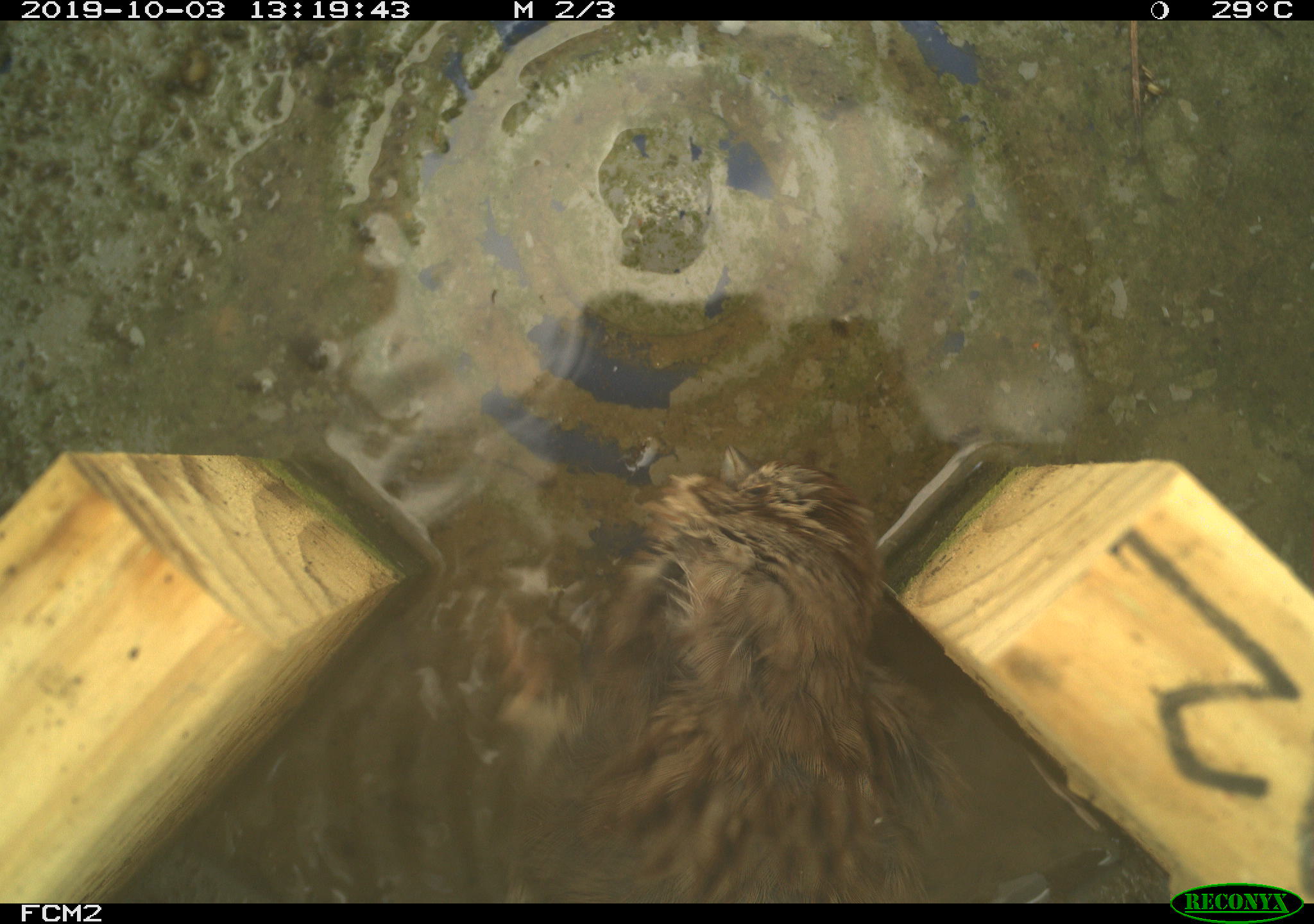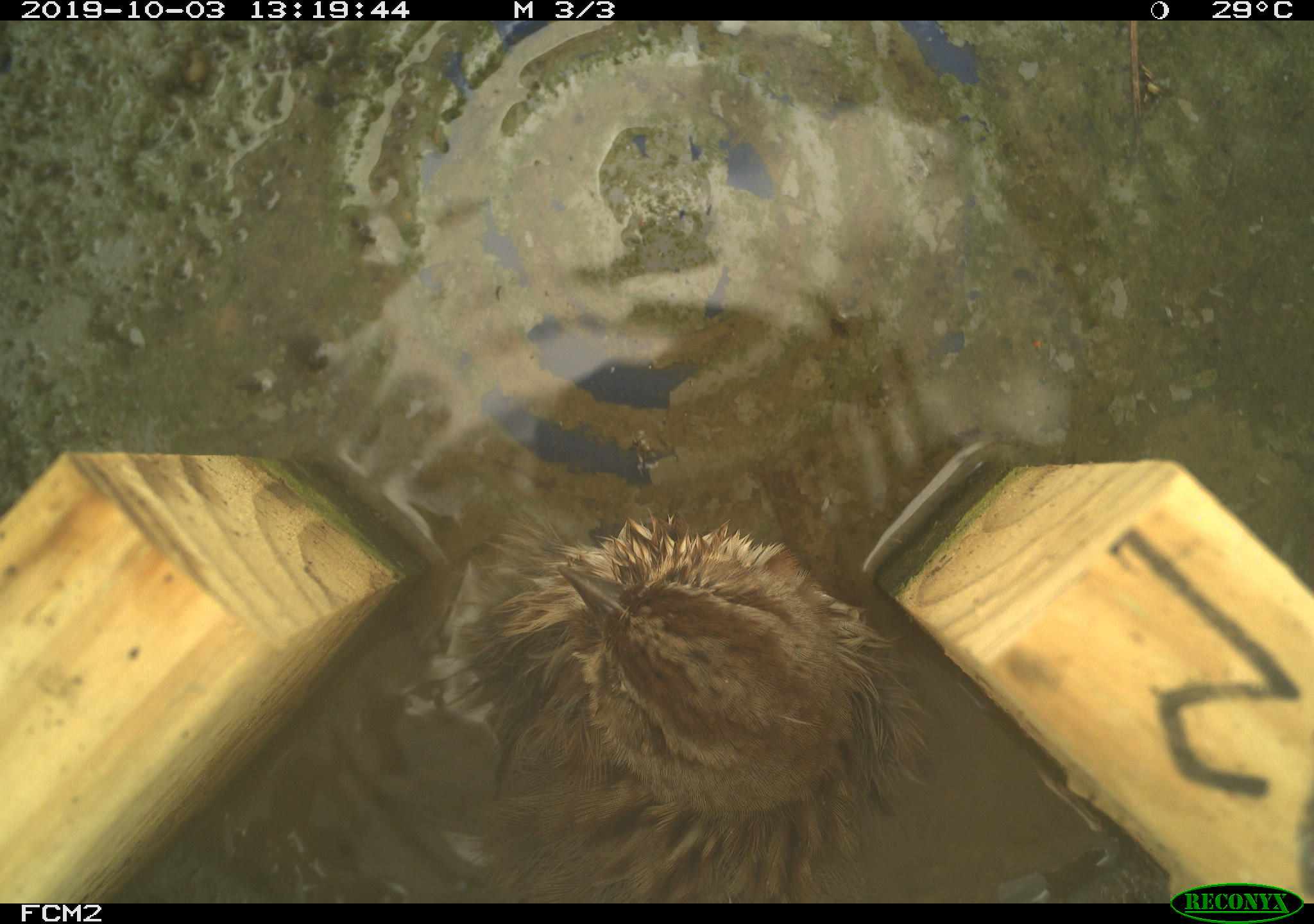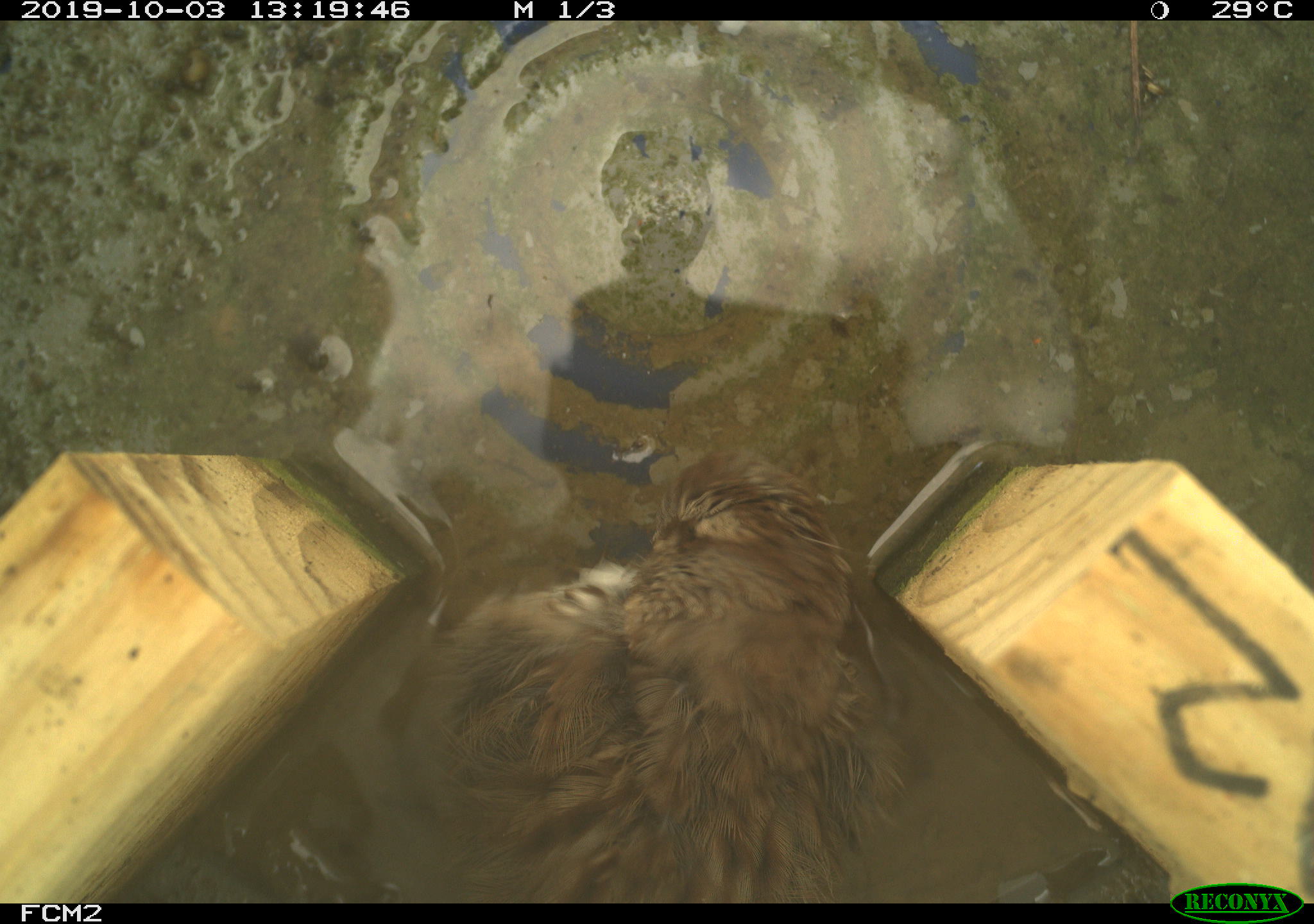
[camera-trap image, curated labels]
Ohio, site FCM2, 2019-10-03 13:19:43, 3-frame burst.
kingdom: Animalia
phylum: Chordata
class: Aves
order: Passeriformes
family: Passerellidae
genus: Melospiza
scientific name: Melospiza melodia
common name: song sparrow